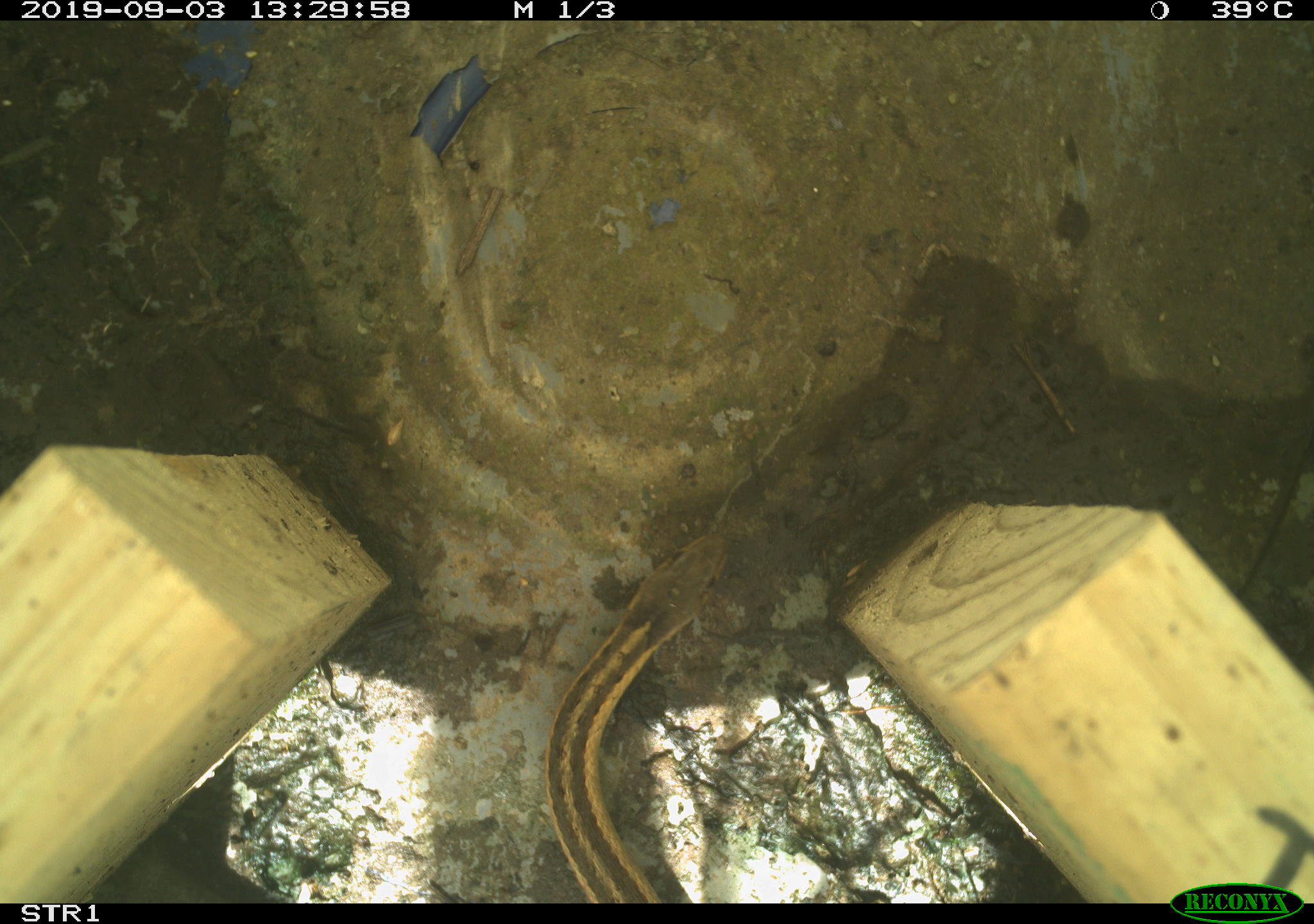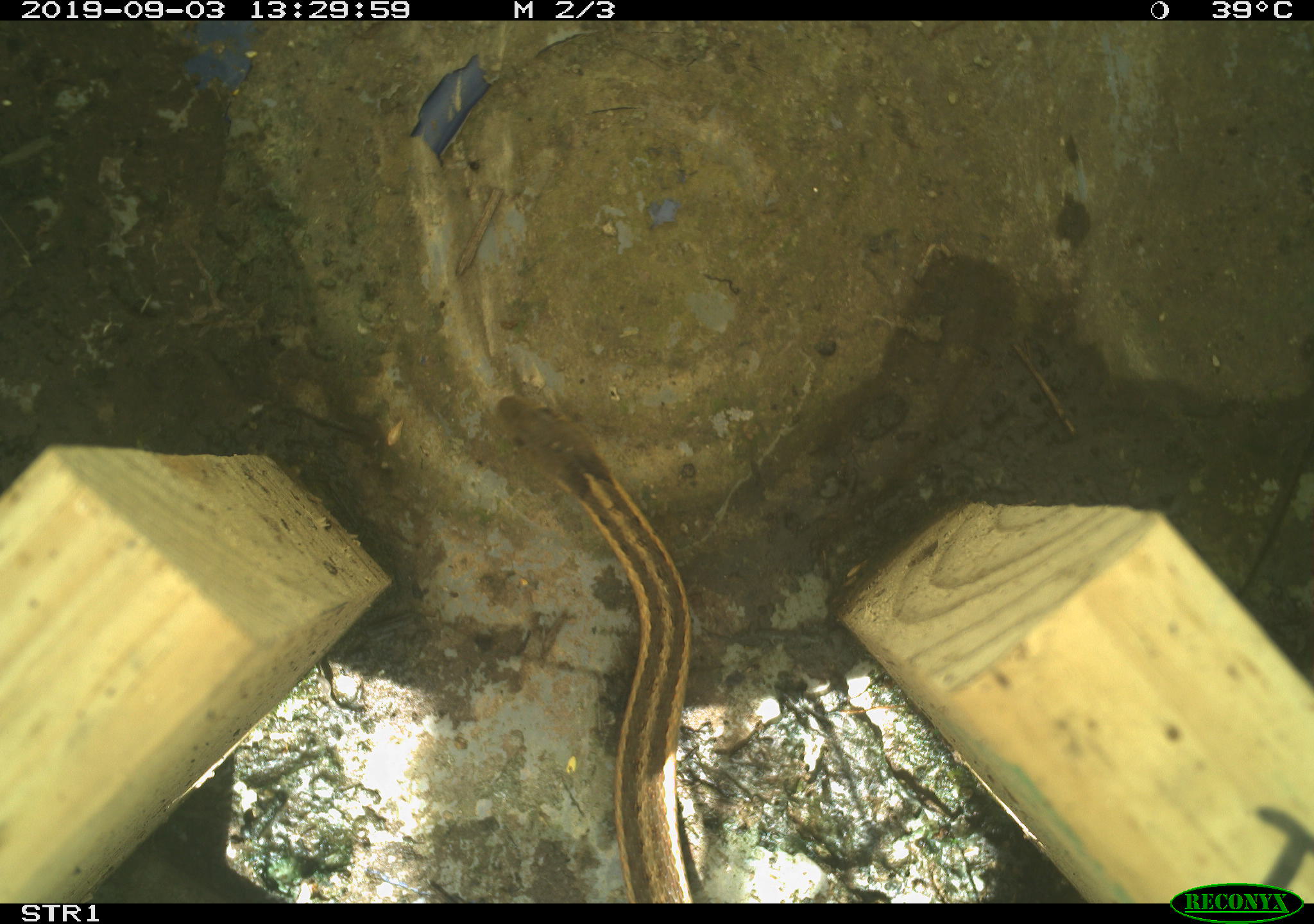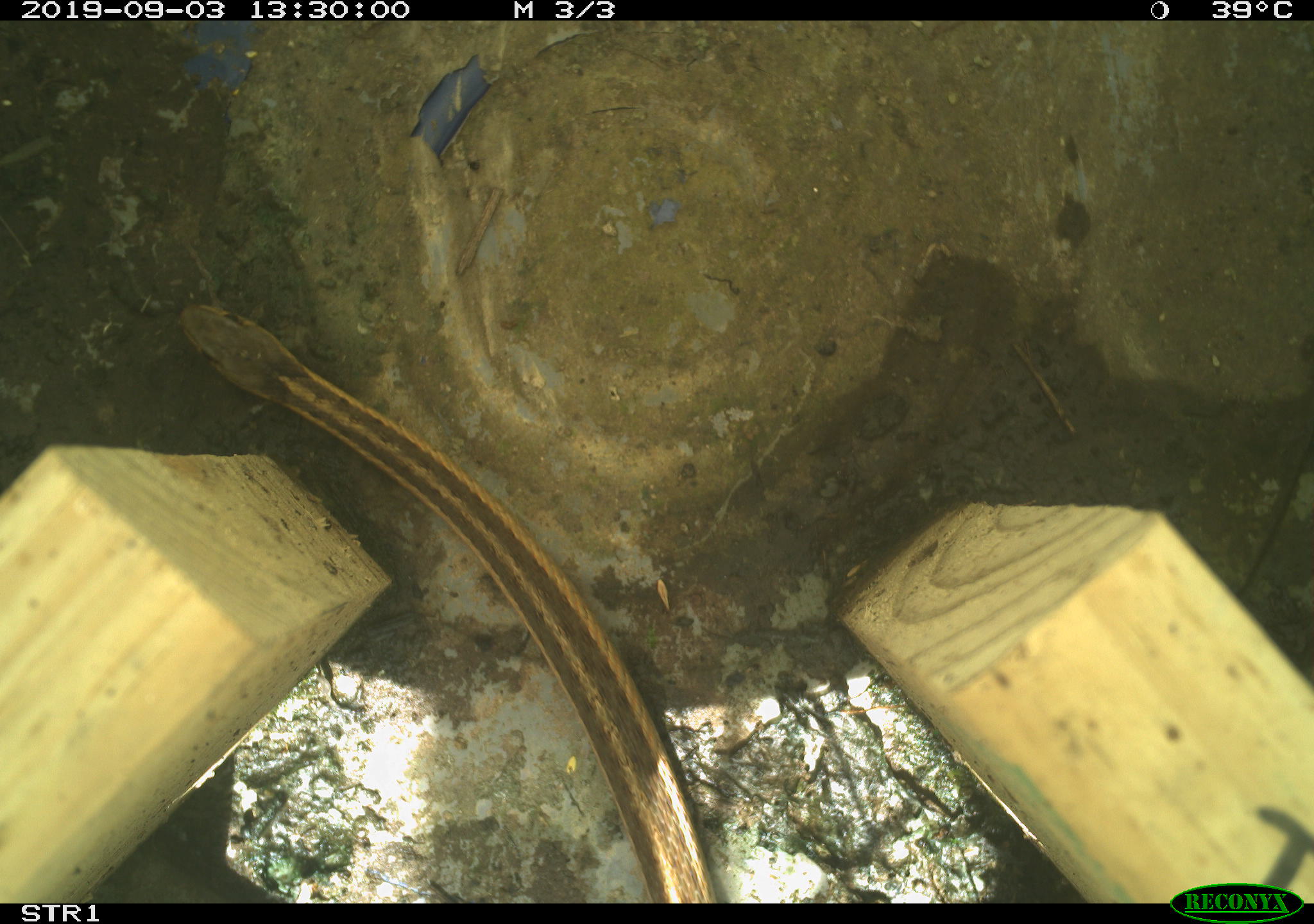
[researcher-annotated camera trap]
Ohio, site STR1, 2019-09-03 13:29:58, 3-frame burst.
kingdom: Animalia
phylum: Chordata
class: Reptilia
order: Squamata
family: Colubridae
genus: Thamnophis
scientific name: Thamnophis sirtalis sirtalis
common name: eastern gartersnake